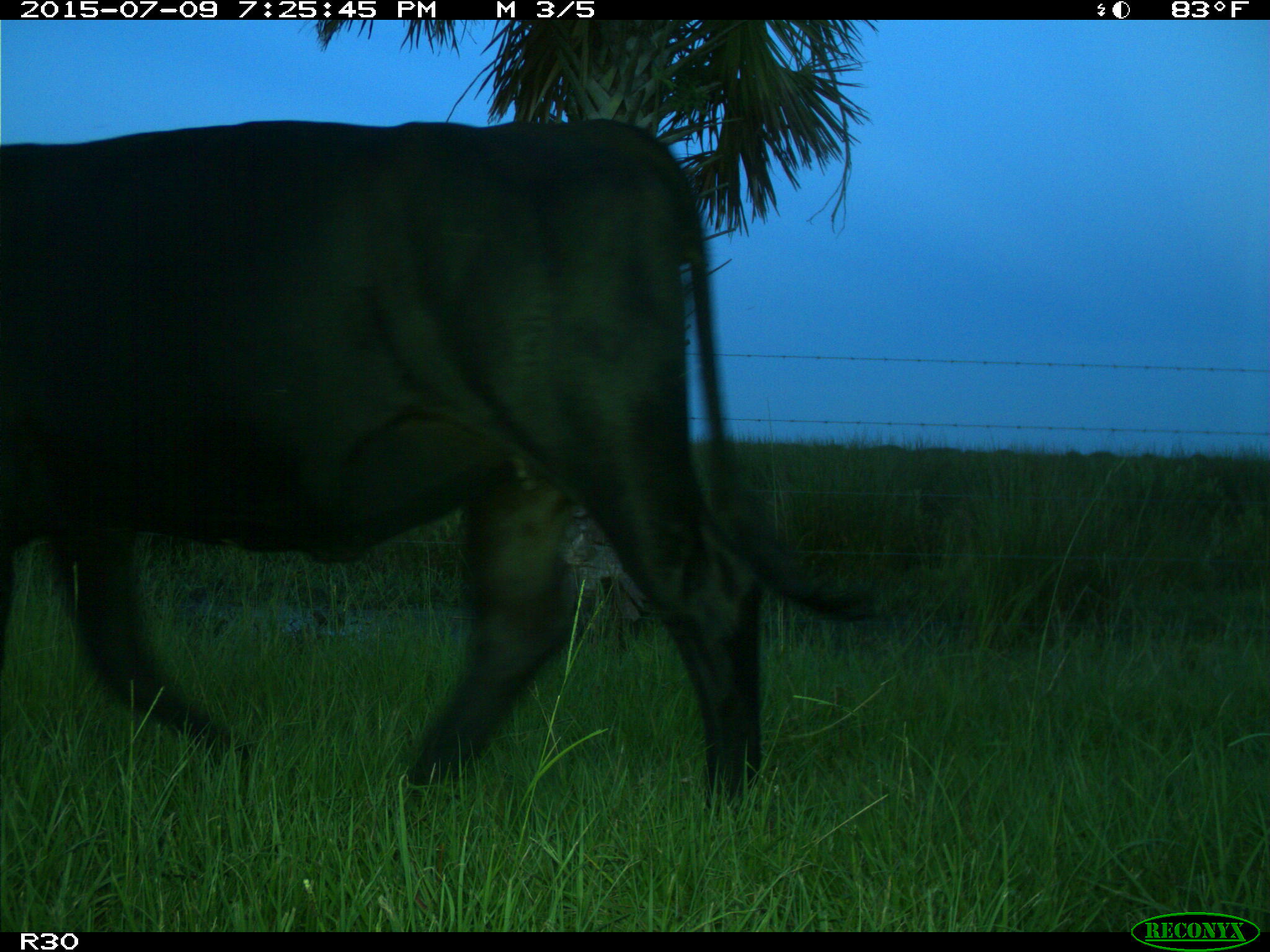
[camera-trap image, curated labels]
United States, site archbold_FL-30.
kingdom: Animalia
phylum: Chordata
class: Mammalia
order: Artiodactyla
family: Bovidae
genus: Bos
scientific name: Bos taurus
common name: domestic cow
Bos taurus (domestic cow).